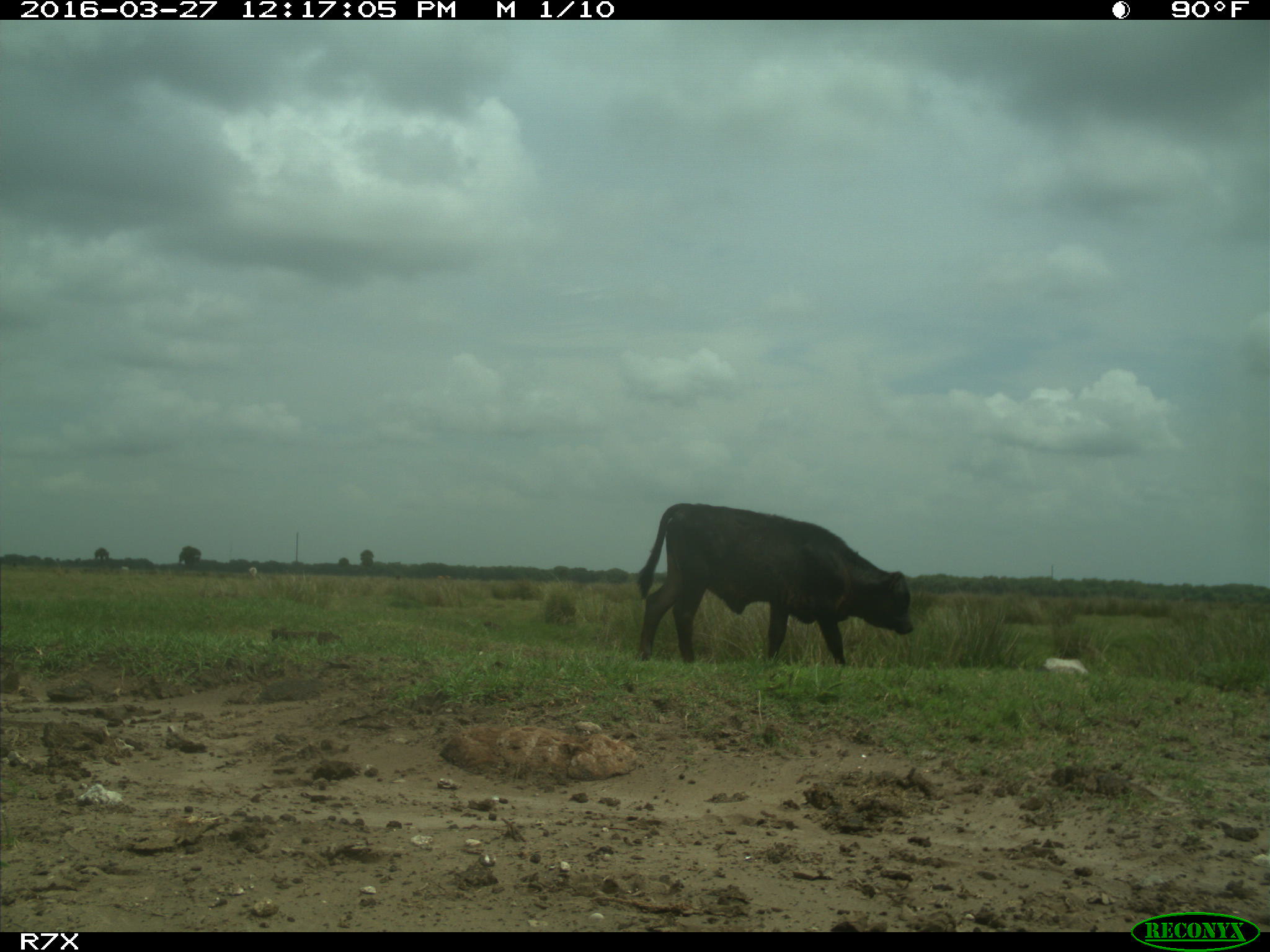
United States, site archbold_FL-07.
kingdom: Animalia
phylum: Chordata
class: Mammalia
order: Artiodactyla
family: Bovidae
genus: Bos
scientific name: Bos taurus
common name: domestic cow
Bos taurus (domestic cow).